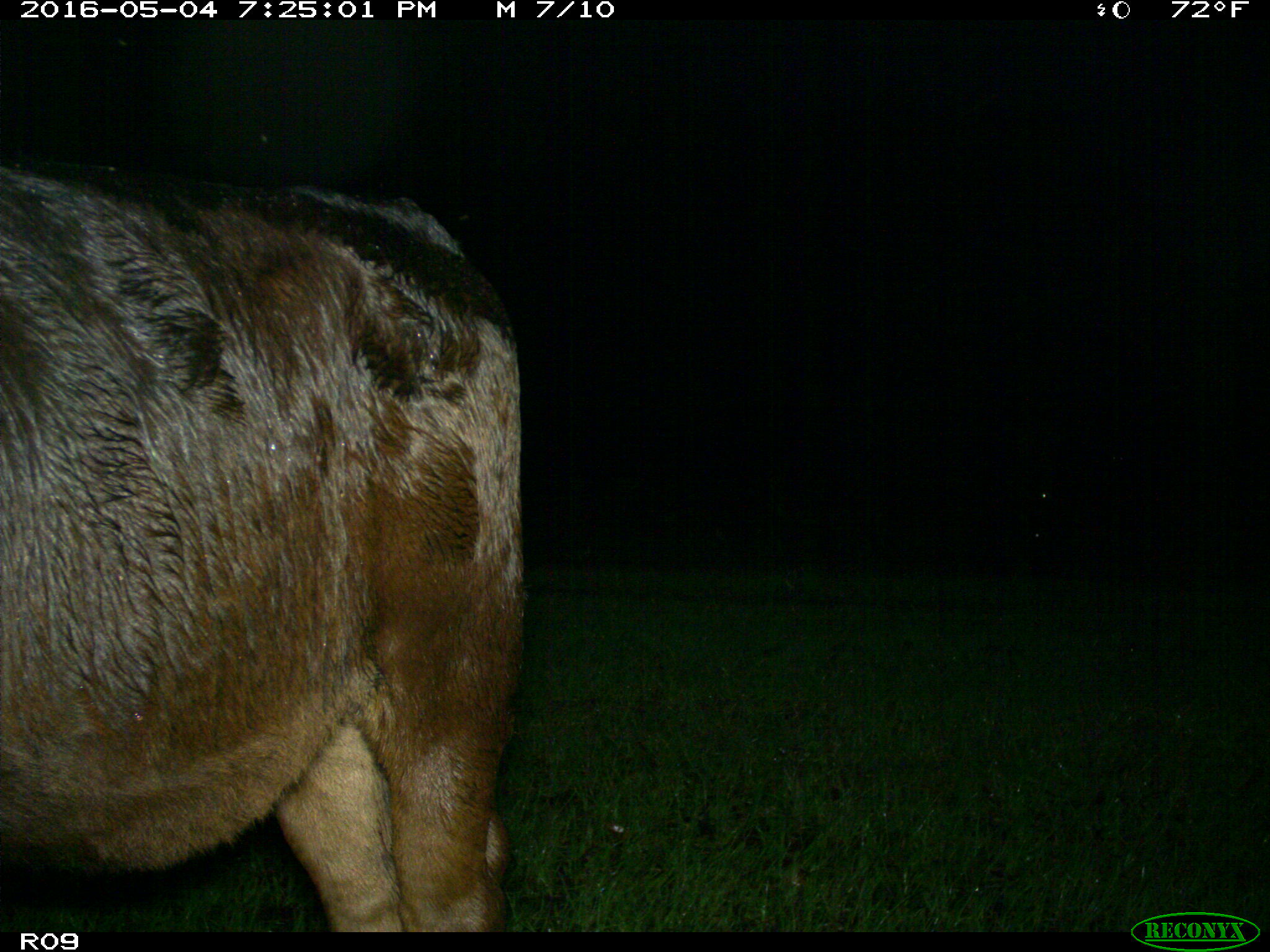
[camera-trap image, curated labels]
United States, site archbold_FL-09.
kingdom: Animalia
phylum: Chordata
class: Mammalia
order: Artiodactyla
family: Bovidae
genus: Bos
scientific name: Bos taurus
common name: domestic cow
Bos taurus (domestic cow).